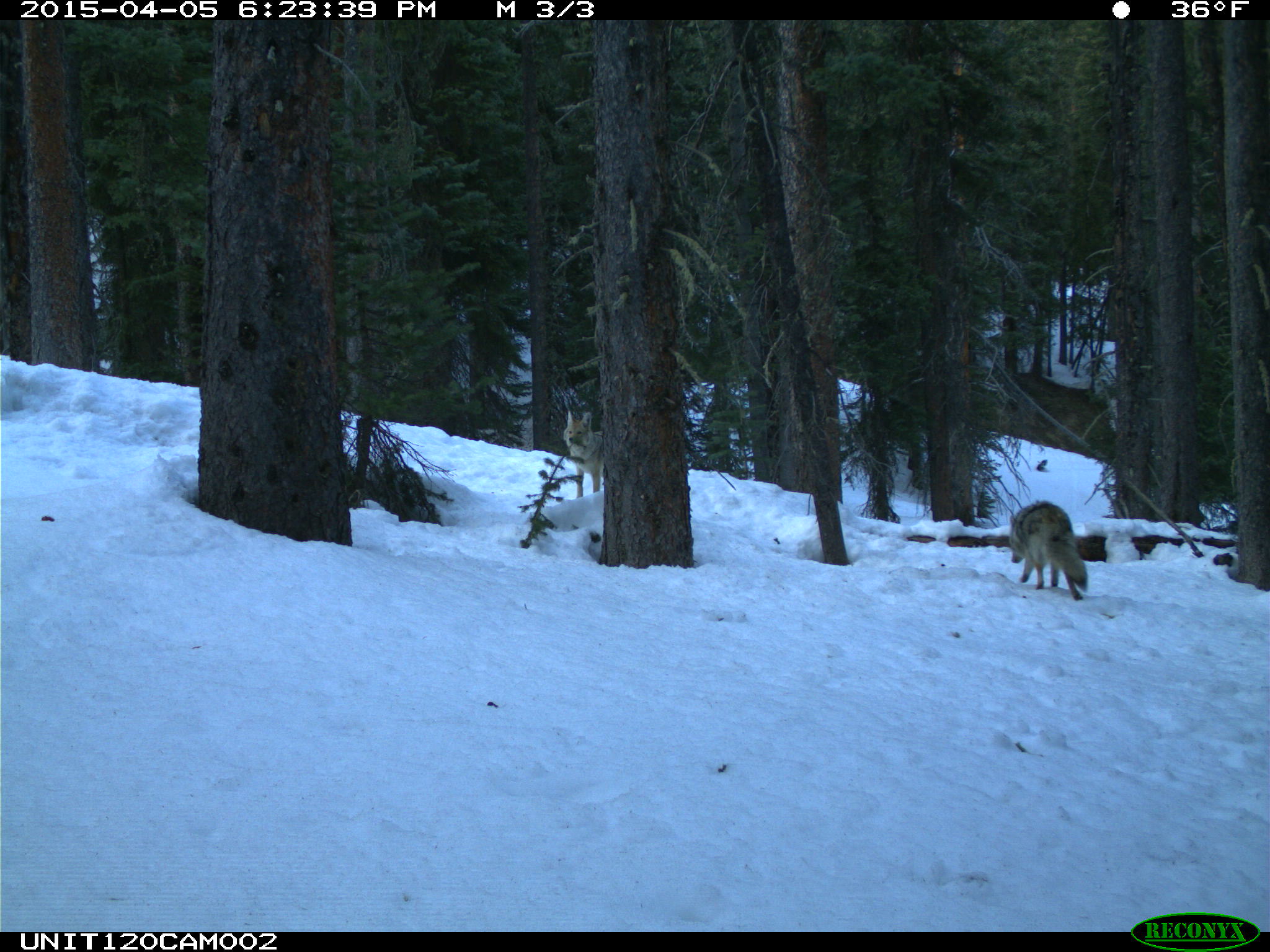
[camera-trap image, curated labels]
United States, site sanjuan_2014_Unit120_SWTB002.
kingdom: Animalia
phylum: Chordata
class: Mammalia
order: Carnivora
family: Canidae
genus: Canis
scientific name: Canis latrans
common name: coyote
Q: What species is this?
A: Canis latrans (coyote).